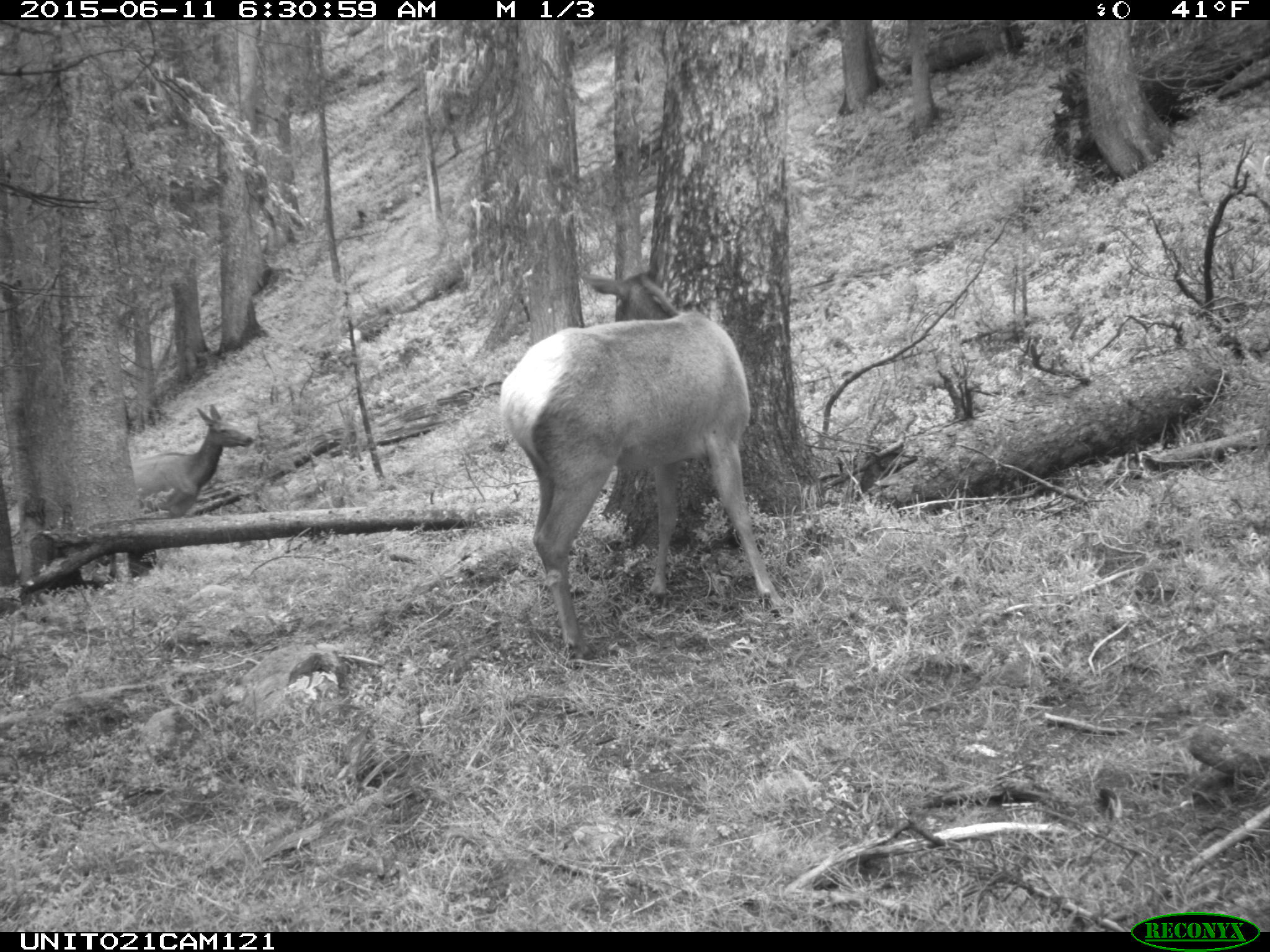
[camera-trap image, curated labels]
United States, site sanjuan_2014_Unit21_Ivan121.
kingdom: Animalia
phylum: Chordata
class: Mammalia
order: Artiodactyla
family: Cervidae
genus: Cervus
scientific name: Cervus elaphus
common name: red deer